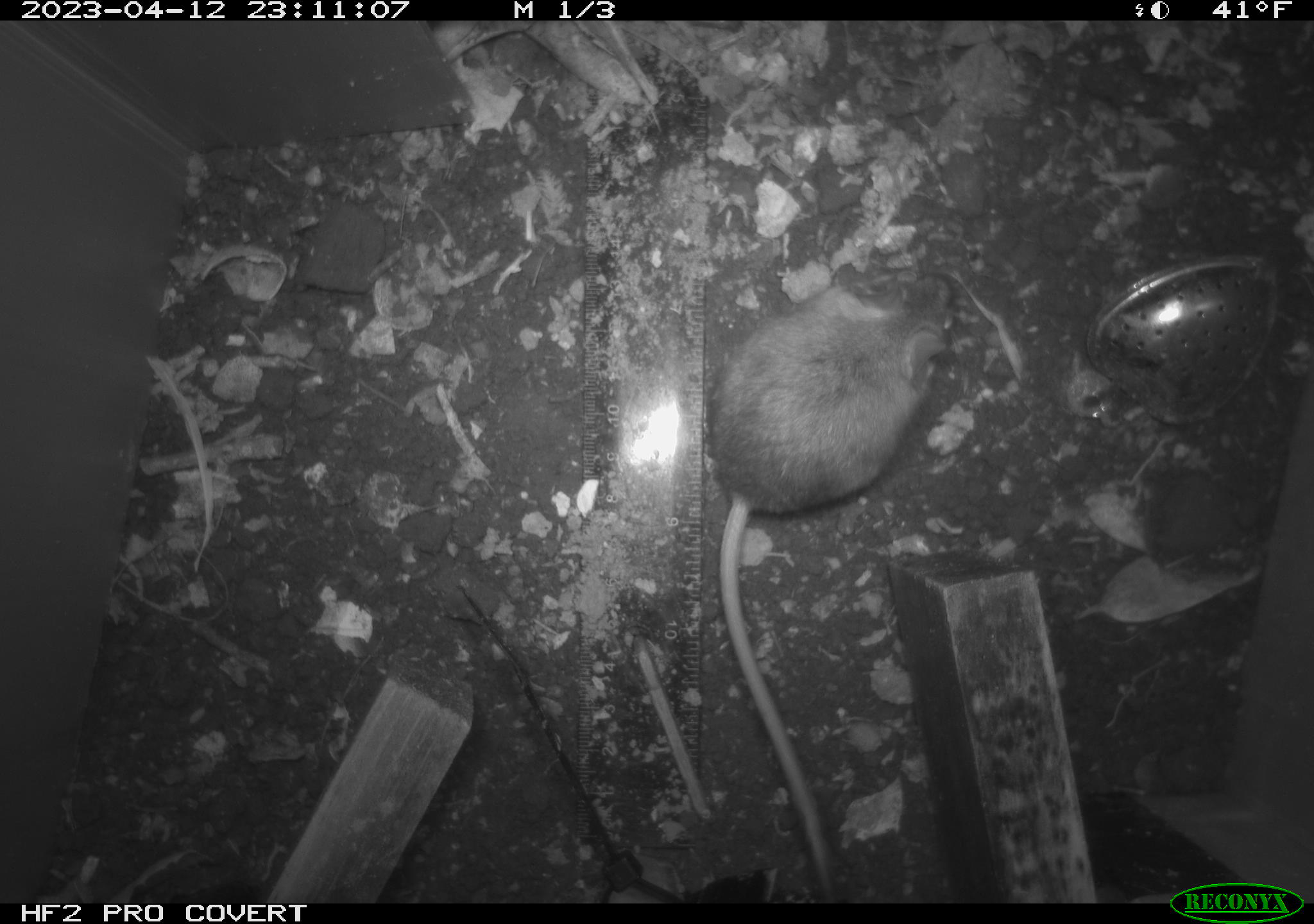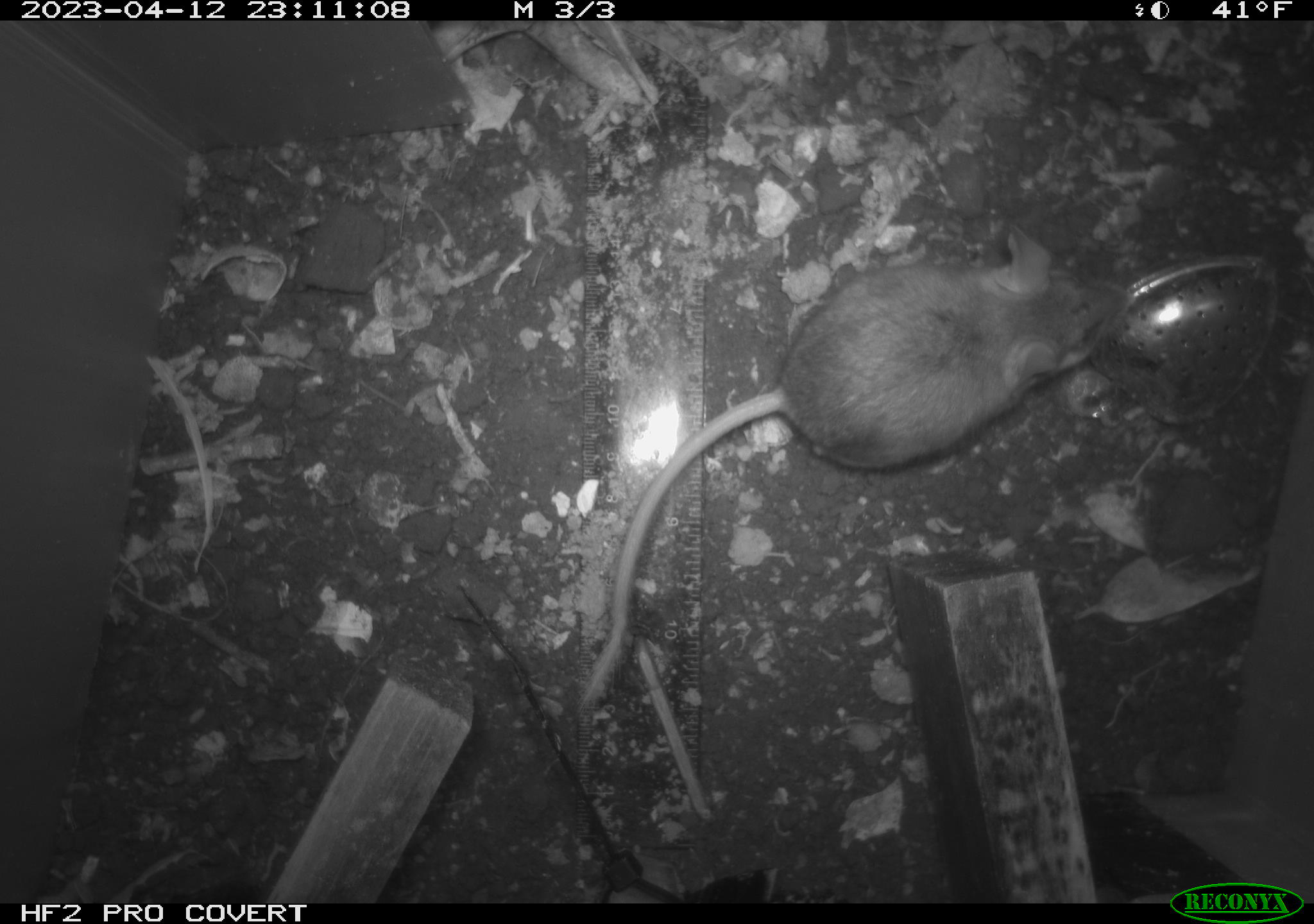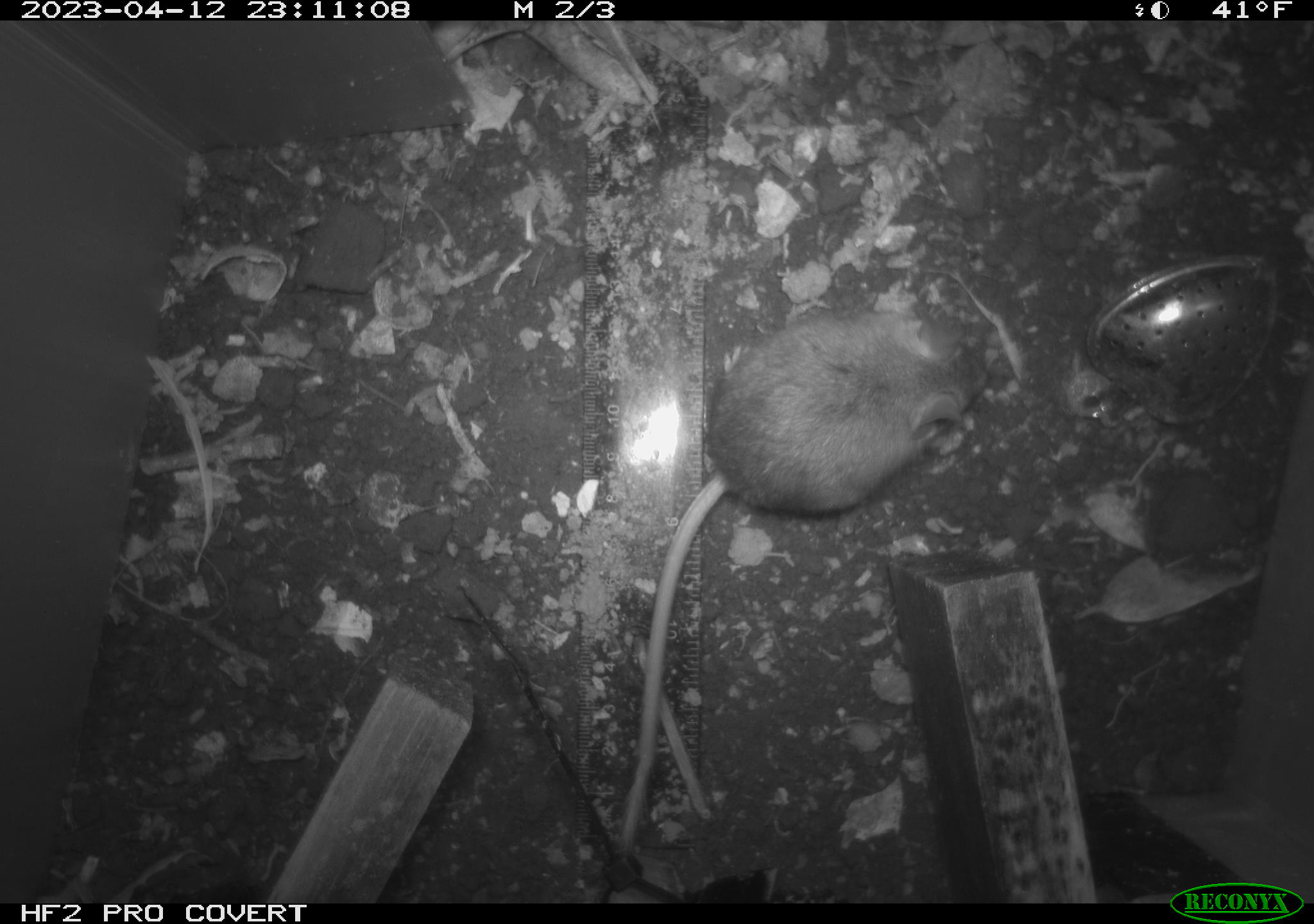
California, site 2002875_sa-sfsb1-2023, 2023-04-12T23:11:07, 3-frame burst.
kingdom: Animalia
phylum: Chordata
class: Mammalia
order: Rodentia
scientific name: Rodentia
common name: mouse species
Mouse species (Rodentia).